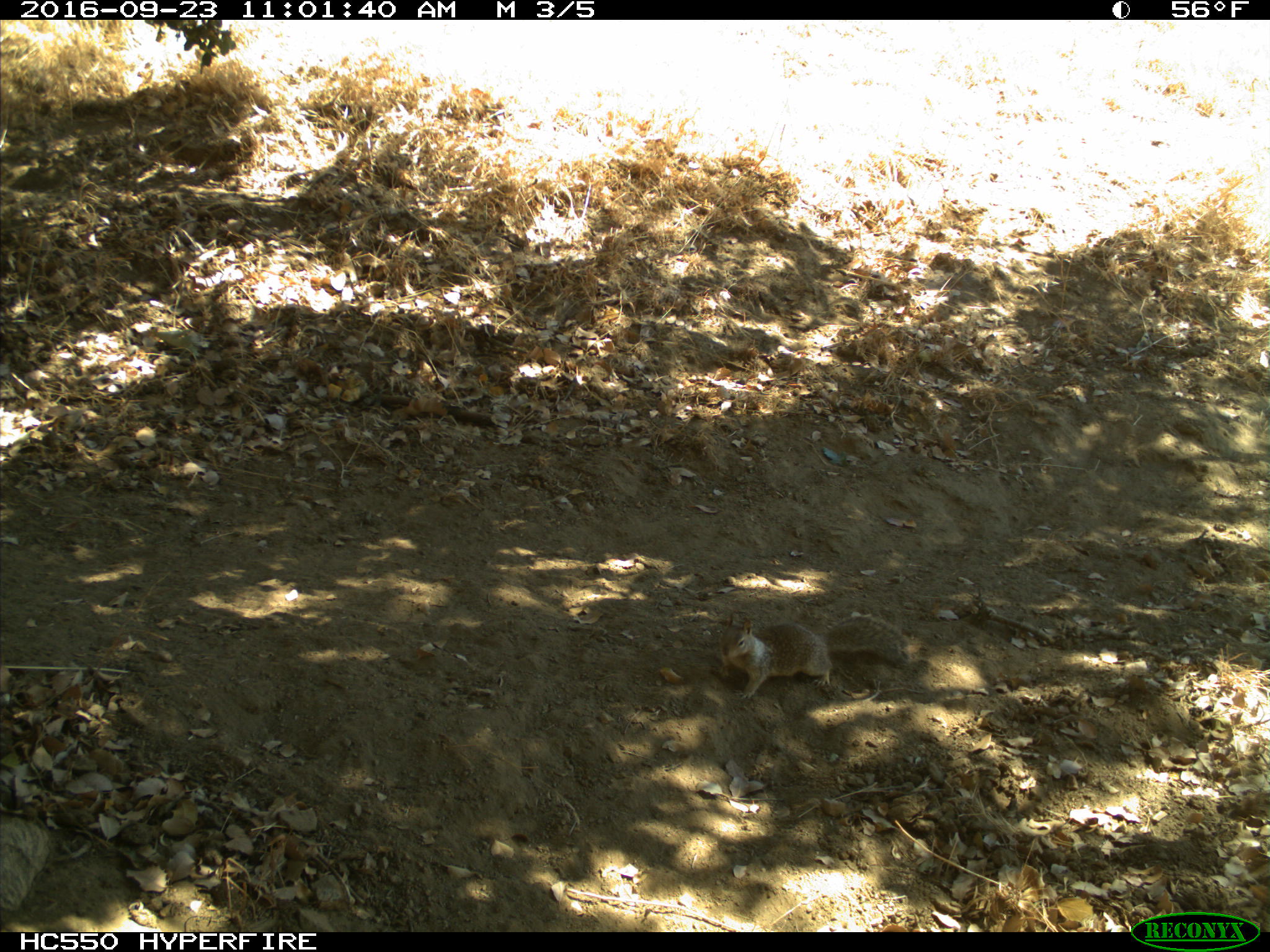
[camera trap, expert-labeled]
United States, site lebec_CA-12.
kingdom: Animalia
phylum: Chordata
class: Mammalia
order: Rodentia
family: Sciuridae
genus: Otospermophilus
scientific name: Otospermophilus beecheyi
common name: california ground squirrel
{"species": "Otospermophilus beecheyi (california ground squirrel)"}